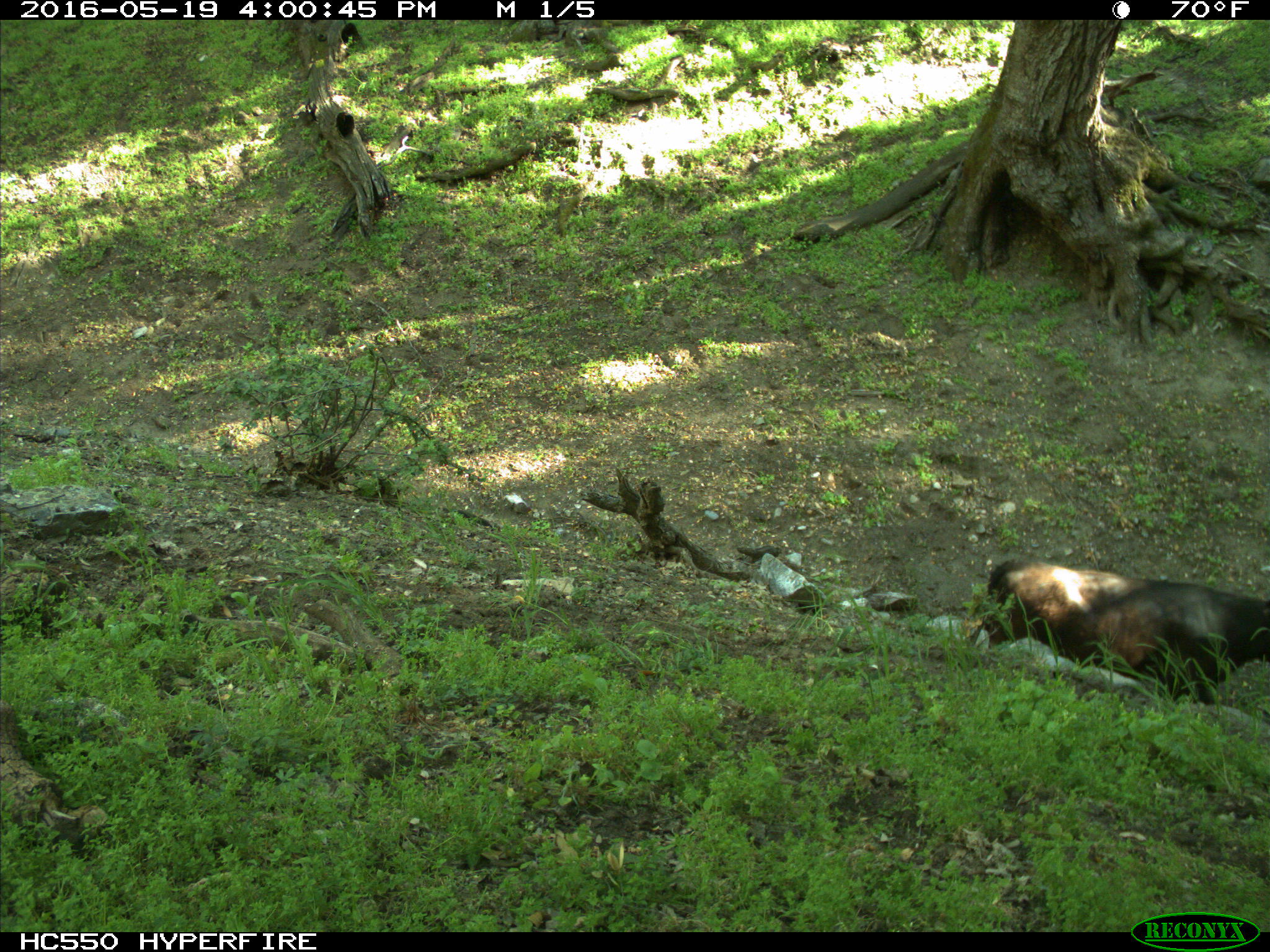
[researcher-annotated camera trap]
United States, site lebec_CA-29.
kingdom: Animalia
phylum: Chordata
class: Mammalia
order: Artiodactyla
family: Bovidae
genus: Bos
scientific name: Bos taurus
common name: domestic cow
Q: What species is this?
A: Bos taurus (domestic cow).